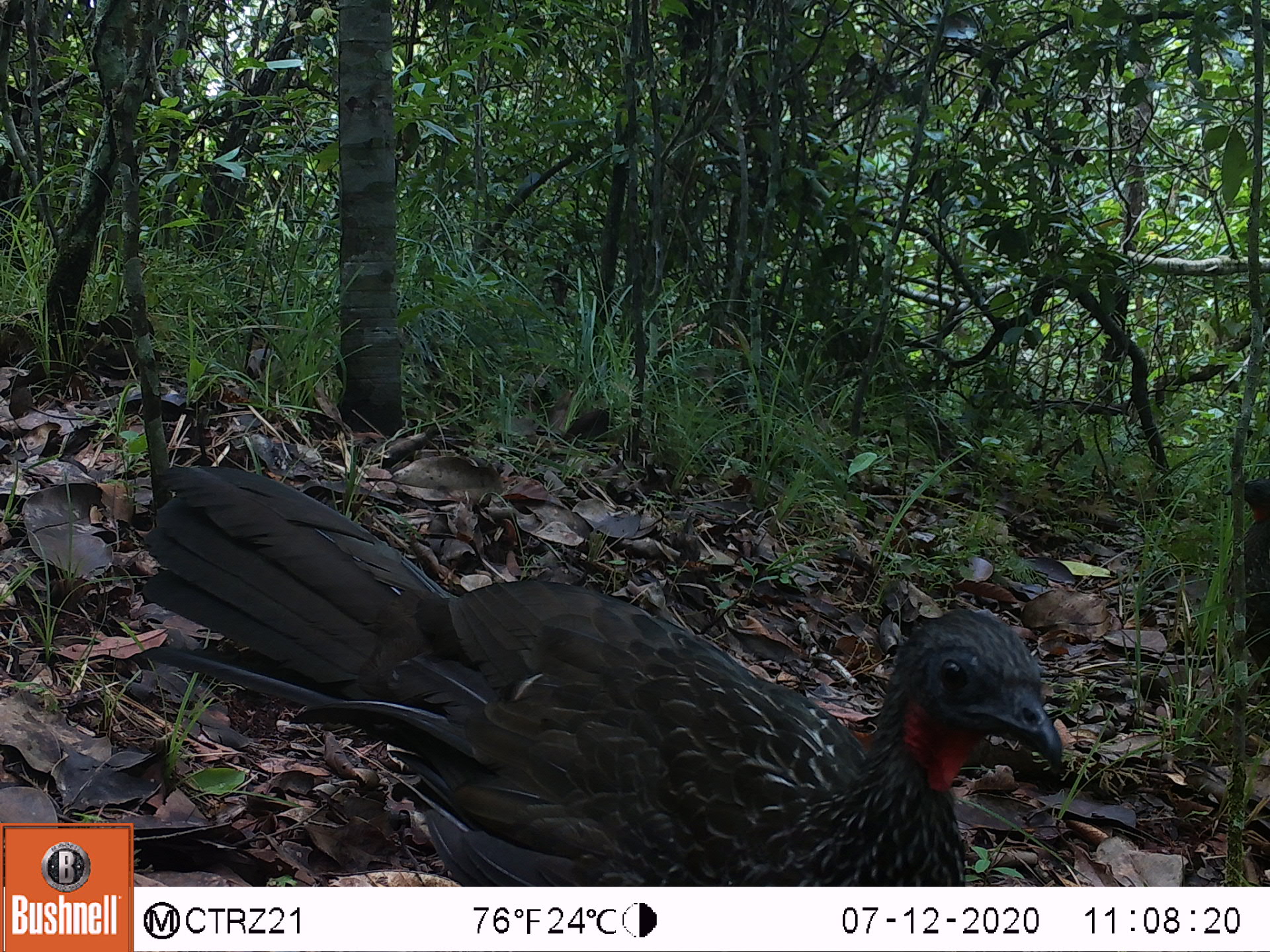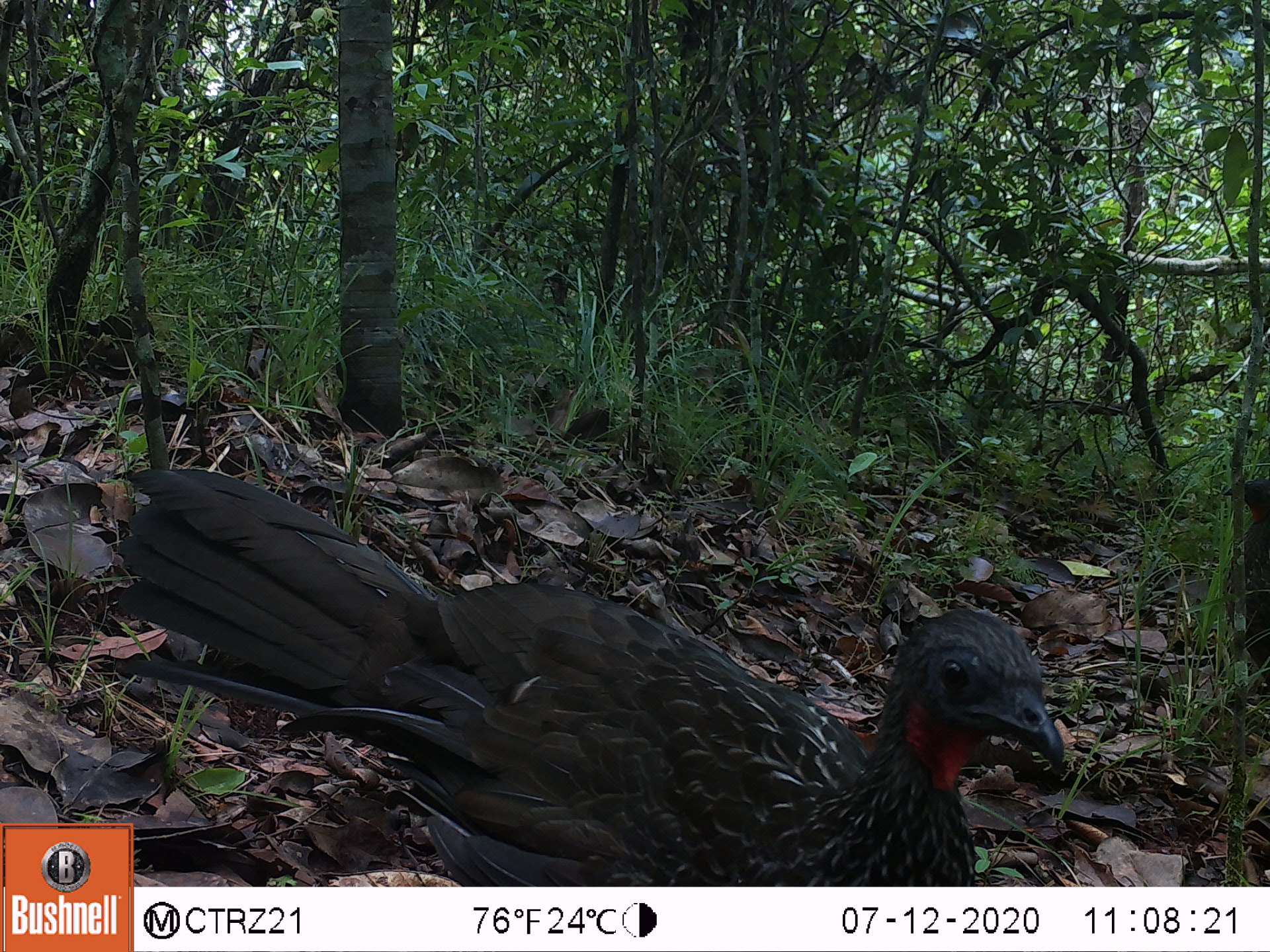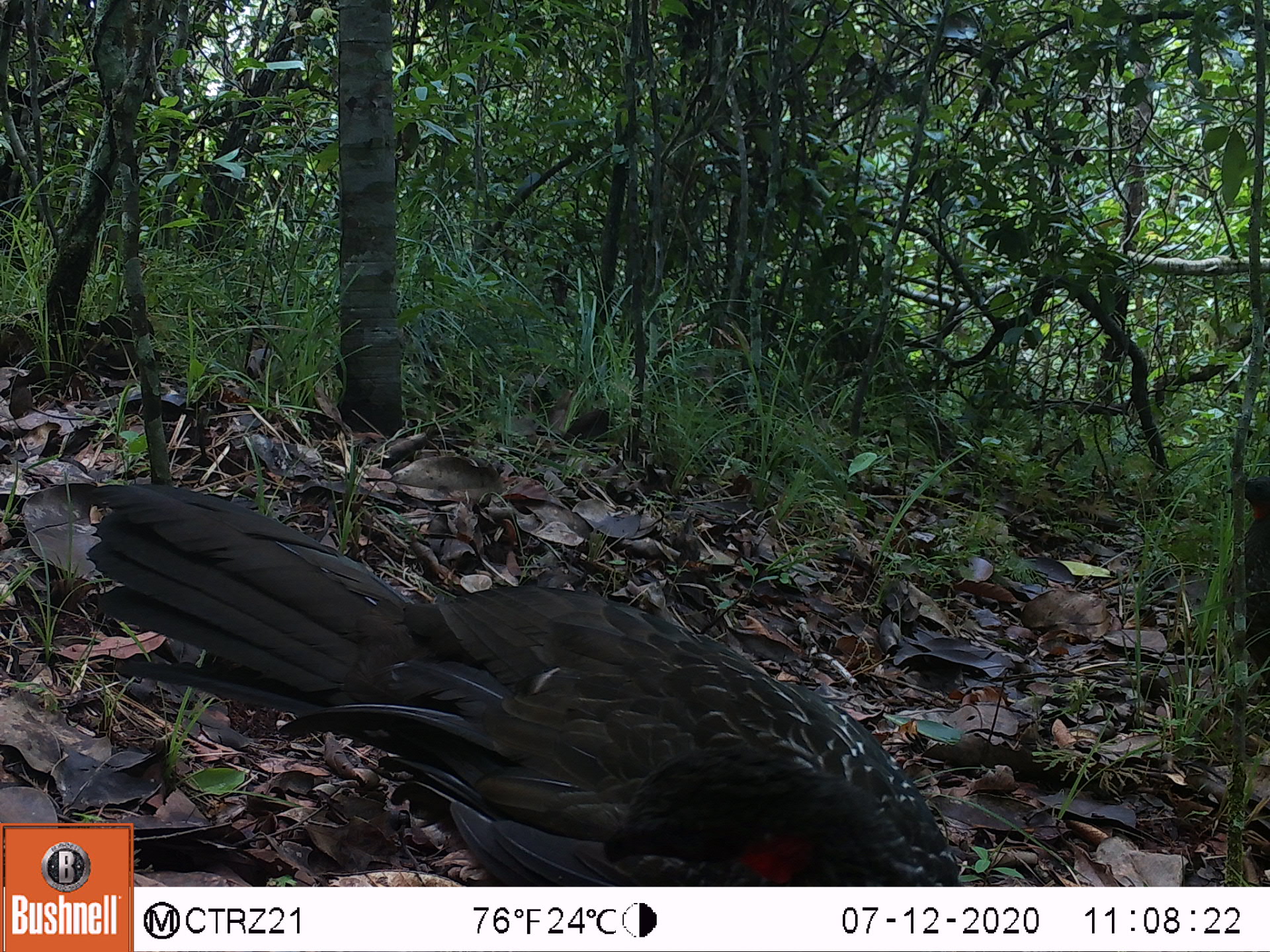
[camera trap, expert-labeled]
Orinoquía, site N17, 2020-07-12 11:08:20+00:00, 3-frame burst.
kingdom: Animalia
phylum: Chordata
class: Aves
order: Galliformes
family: Cracidae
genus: Penelope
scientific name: Penelope jacquacu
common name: spix's guan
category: spixs guan